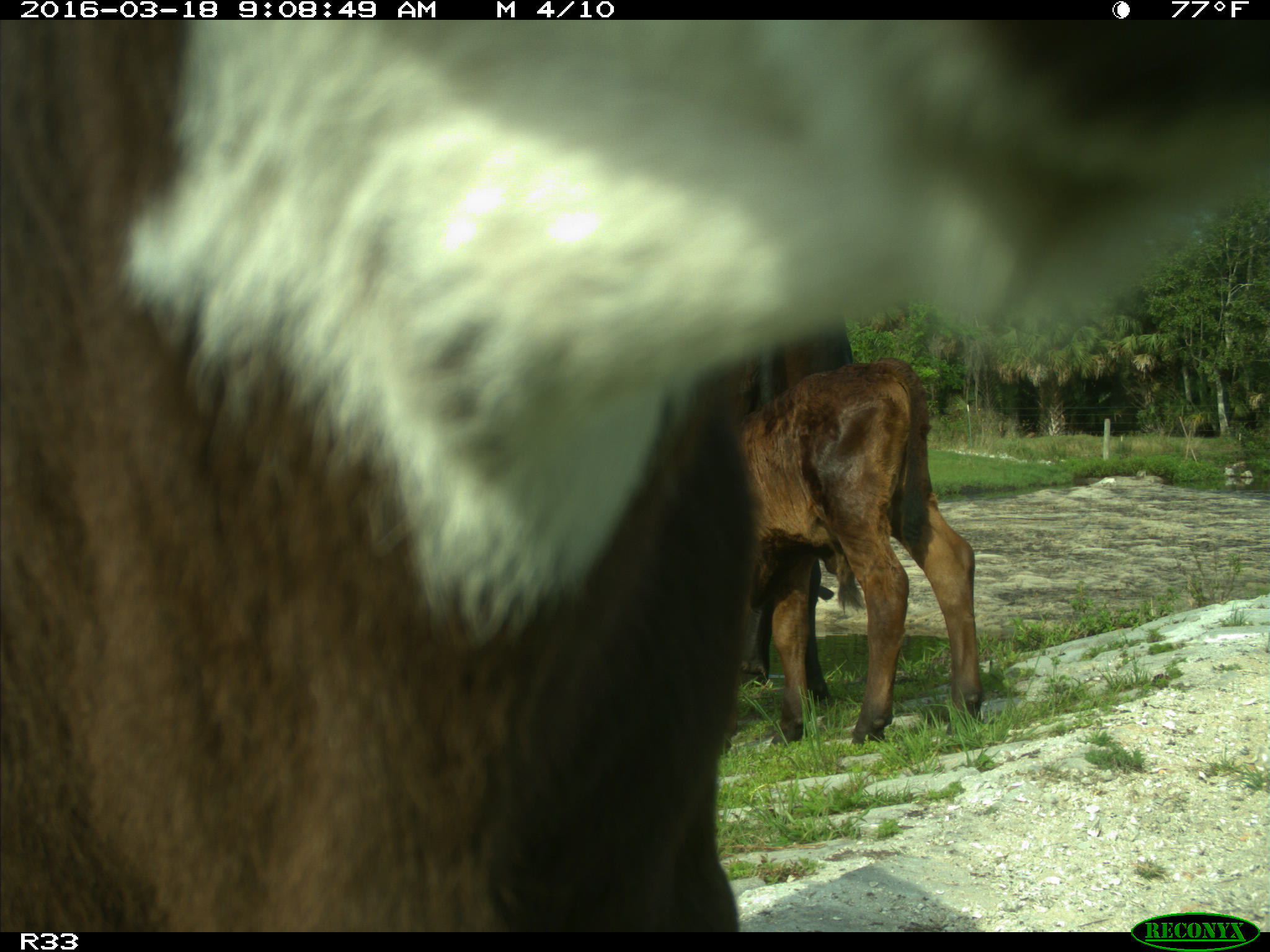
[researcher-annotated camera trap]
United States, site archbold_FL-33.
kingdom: Animalia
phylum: Chordata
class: Mammalia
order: Artiodactyla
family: Bovidae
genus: Bos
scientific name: Bos taurus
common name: domestic cow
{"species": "Bos taurus (domestic cow)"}